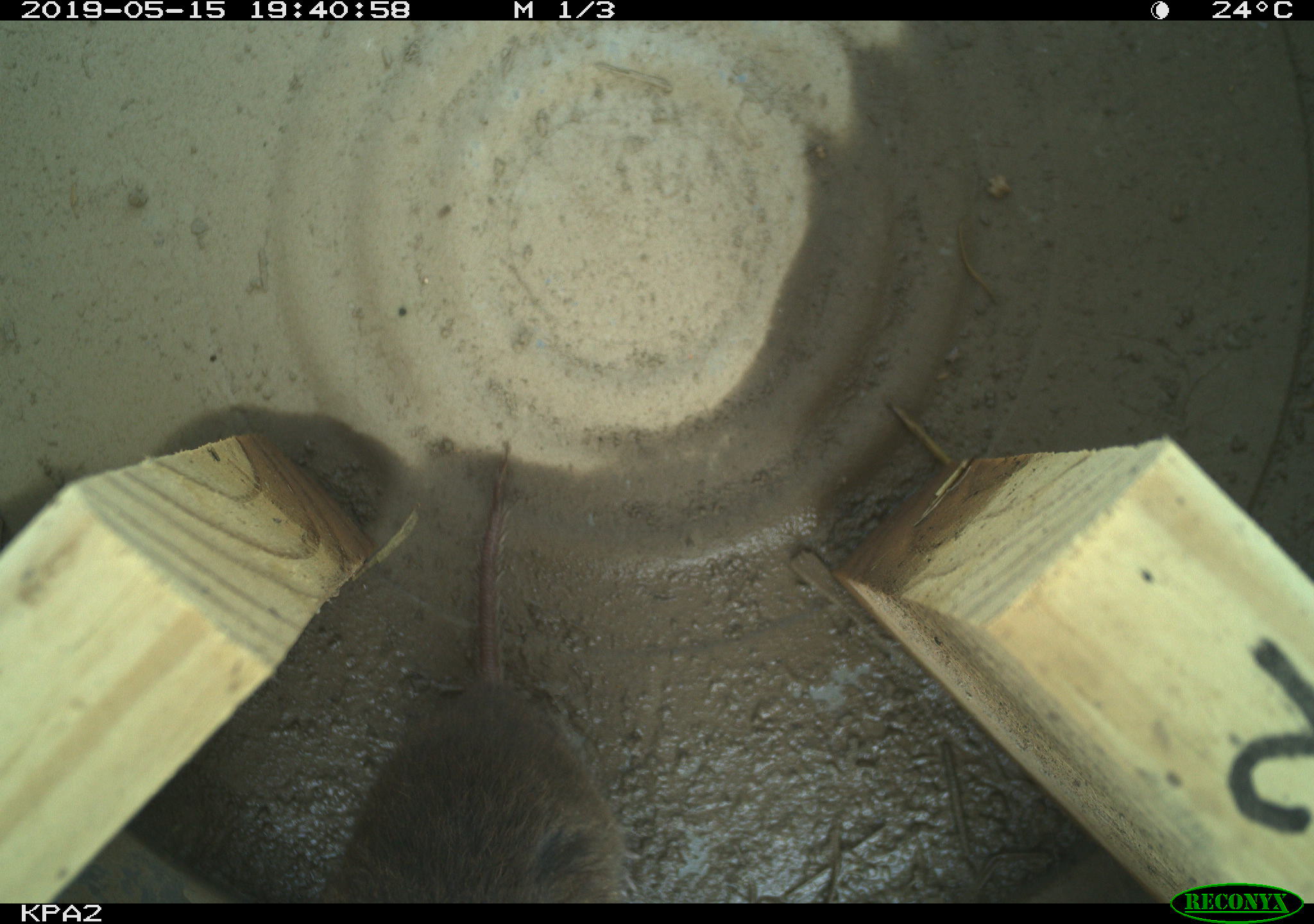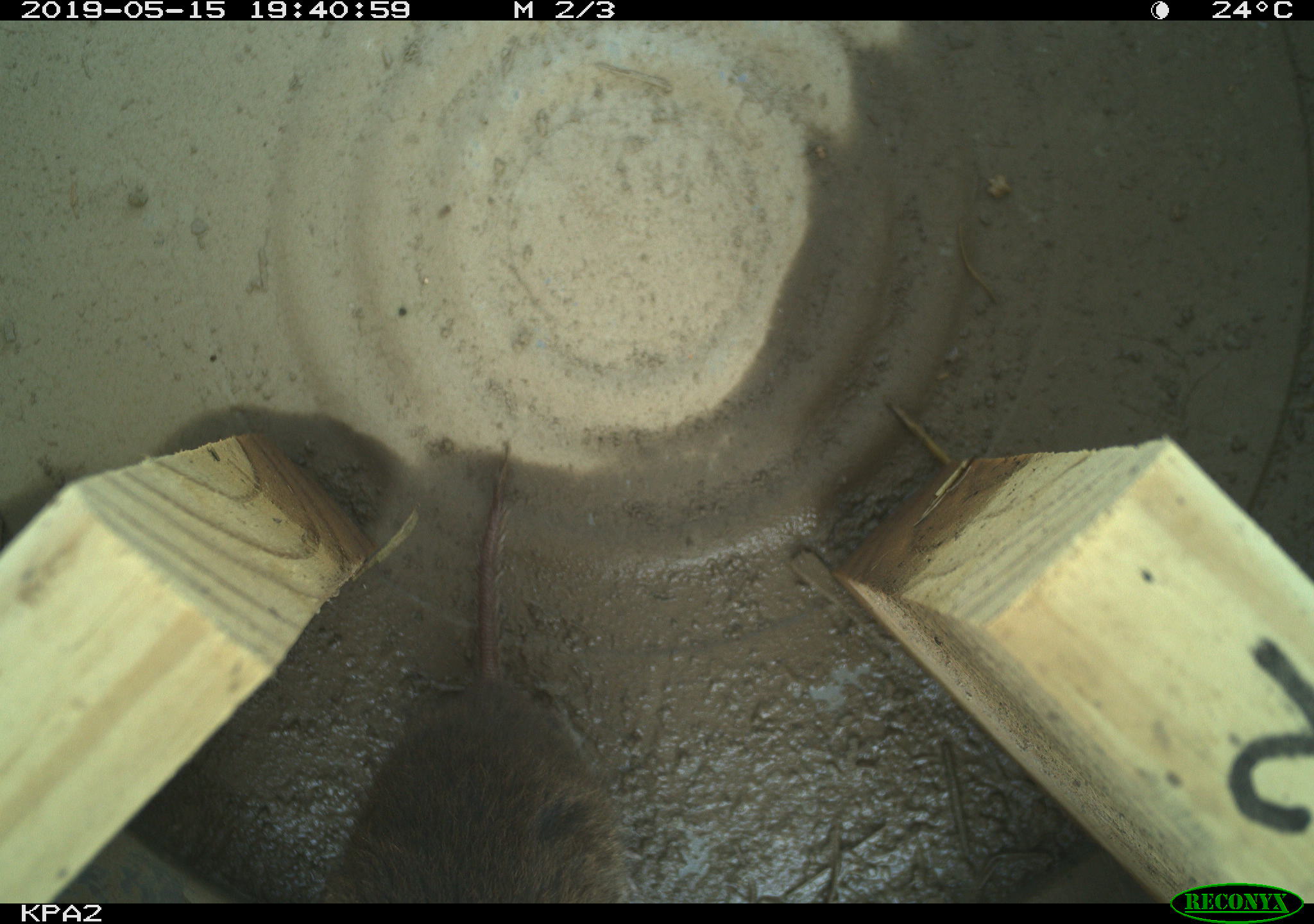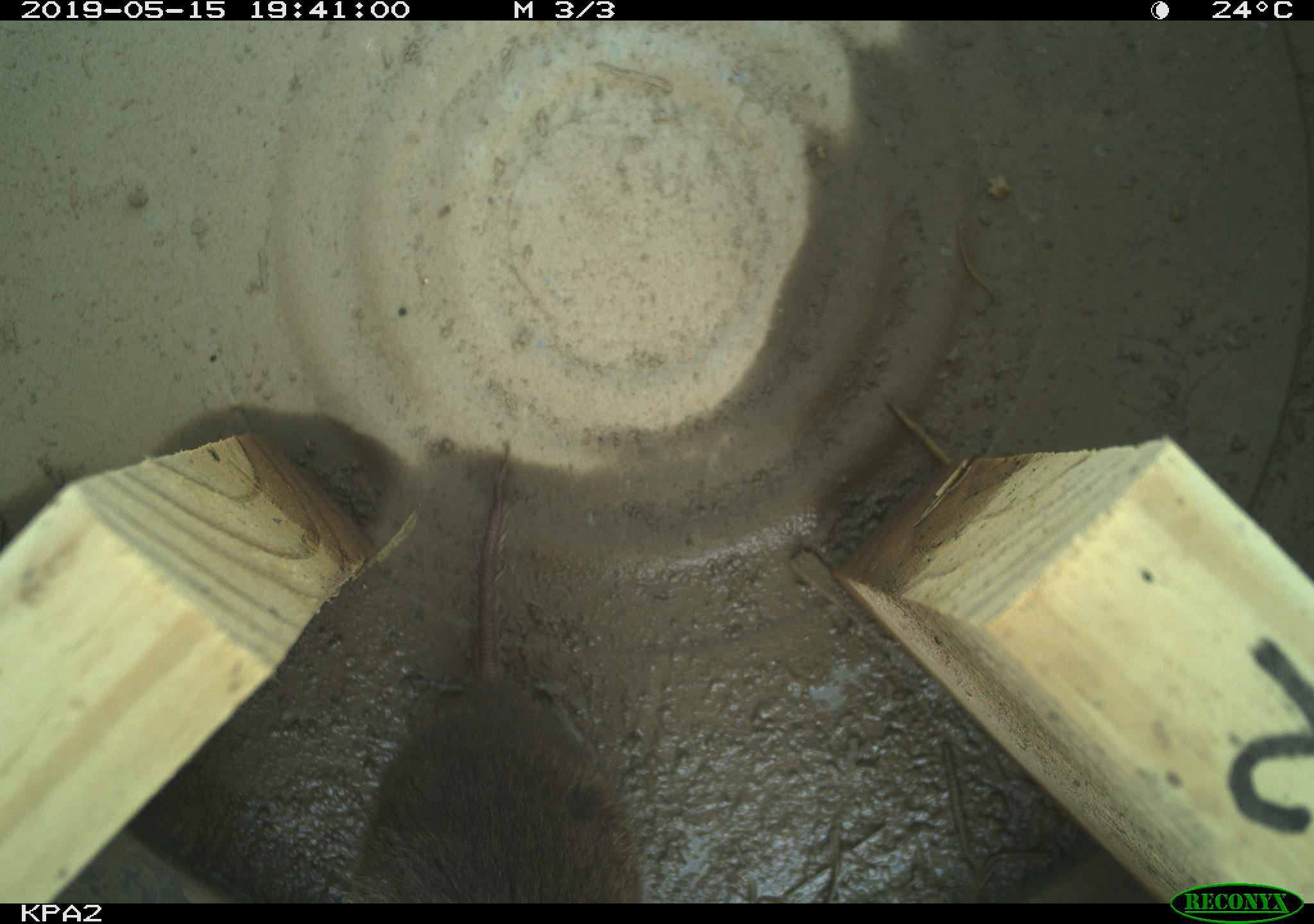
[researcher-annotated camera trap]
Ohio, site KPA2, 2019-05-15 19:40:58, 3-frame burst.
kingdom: Animalia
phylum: Chordata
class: Mammalia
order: Rodentia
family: Cricetidae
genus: Microtus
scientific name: Microtus pennsylvanicus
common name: meadow vole